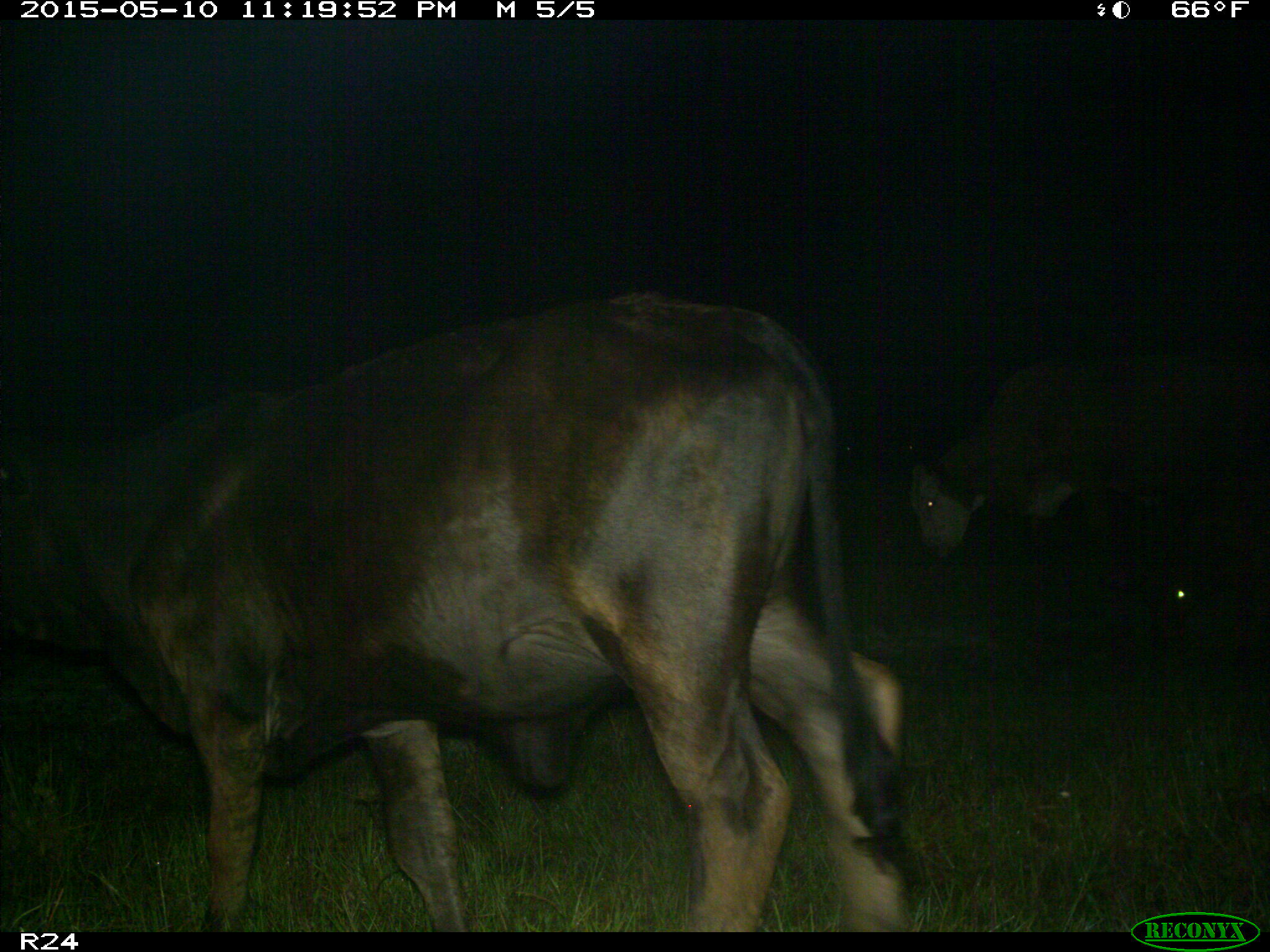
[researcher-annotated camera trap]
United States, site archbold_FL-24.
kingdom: Animalia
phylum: Chordata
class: Mammalia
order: Artiodactyla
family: Bovidae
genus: Bos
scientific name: Bos taurus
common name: domestic cow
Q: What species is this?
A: Bos taurus (domestic cow).